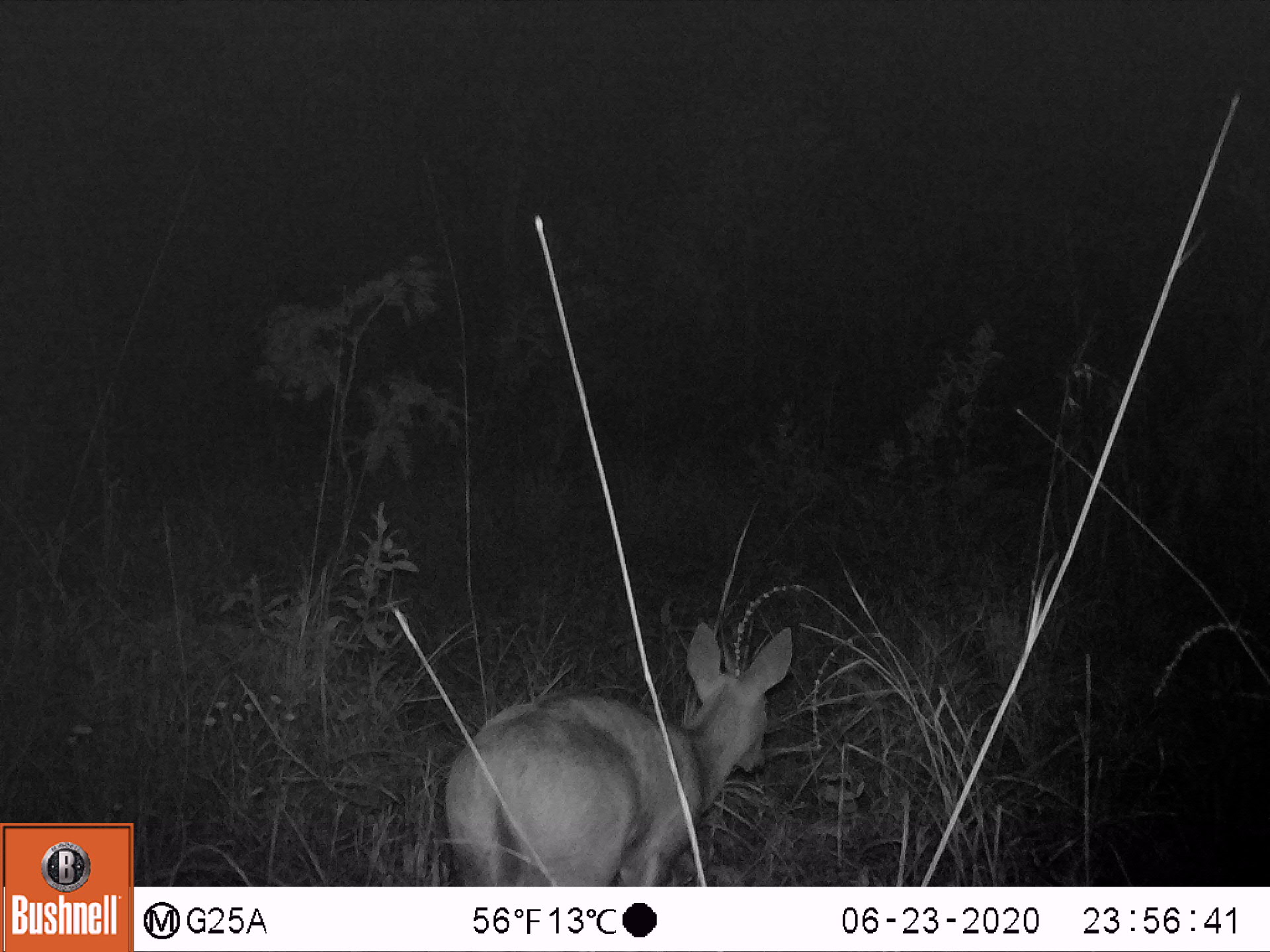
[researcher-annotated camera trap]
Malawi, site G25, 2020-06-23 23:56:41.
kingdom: Animalia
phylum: Chordata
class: Mammalia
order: Artiodactyla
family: Bovidae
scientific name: Antilopinae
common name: small antelope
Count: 1.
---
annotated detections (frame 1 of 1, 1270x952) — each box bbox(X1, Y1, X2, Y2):
small antelope: bbox(440, 615, 796, 886)